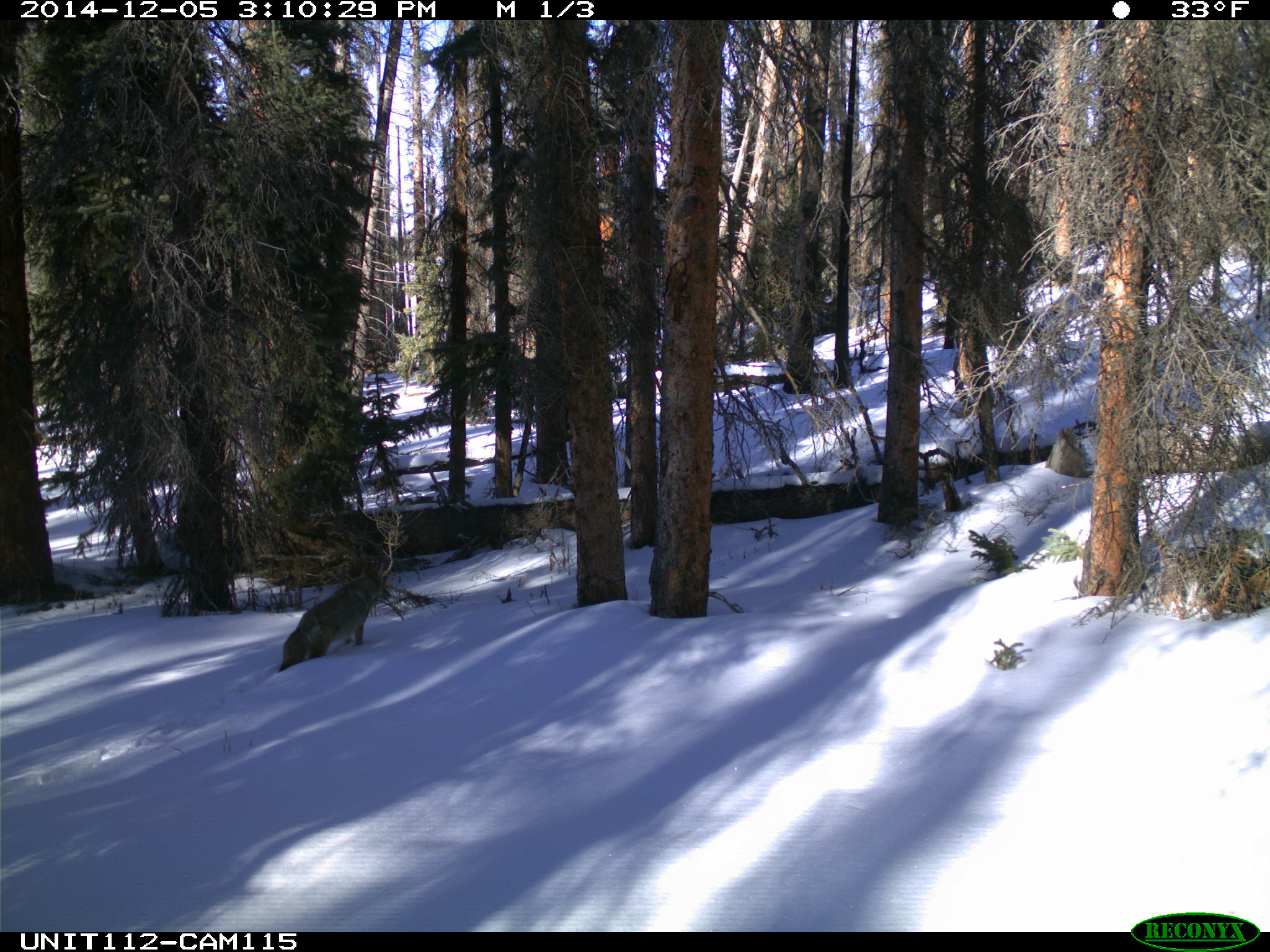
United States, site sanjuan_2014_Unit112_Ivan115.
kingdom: Animalia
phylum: Chordata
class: Mammalia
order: Carnivora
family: Canidae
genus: Canis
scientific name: Canis latrans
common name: coyote